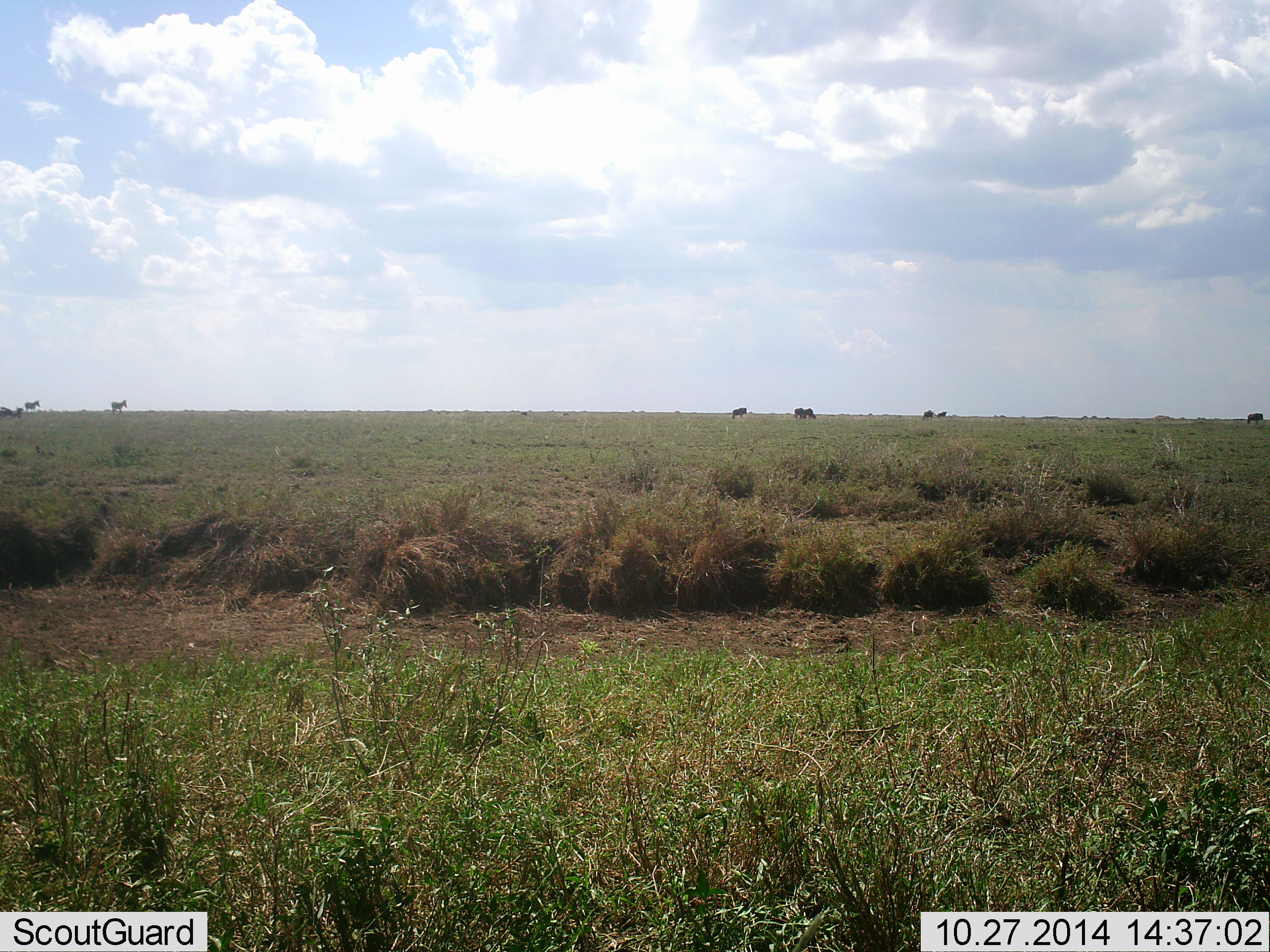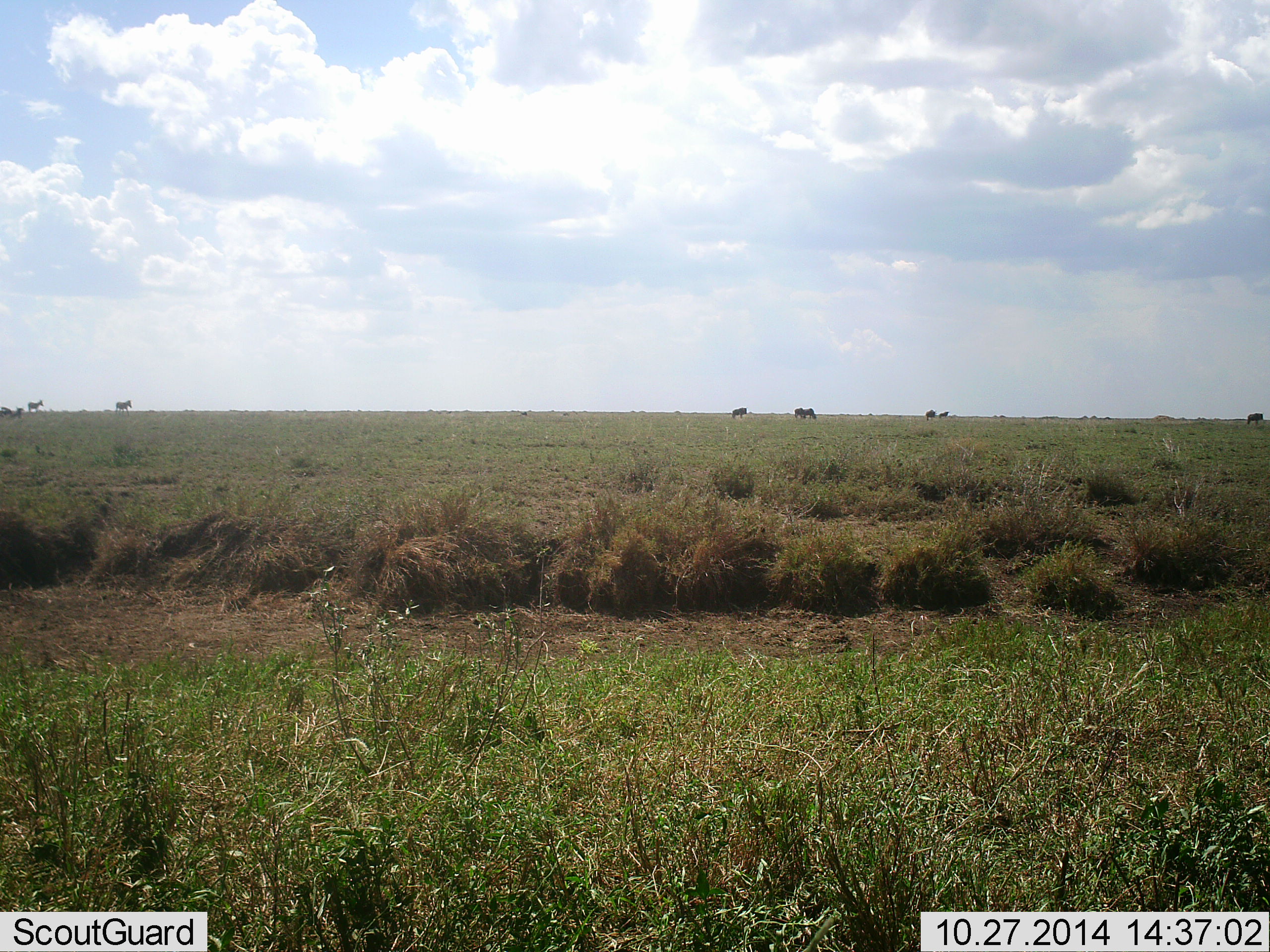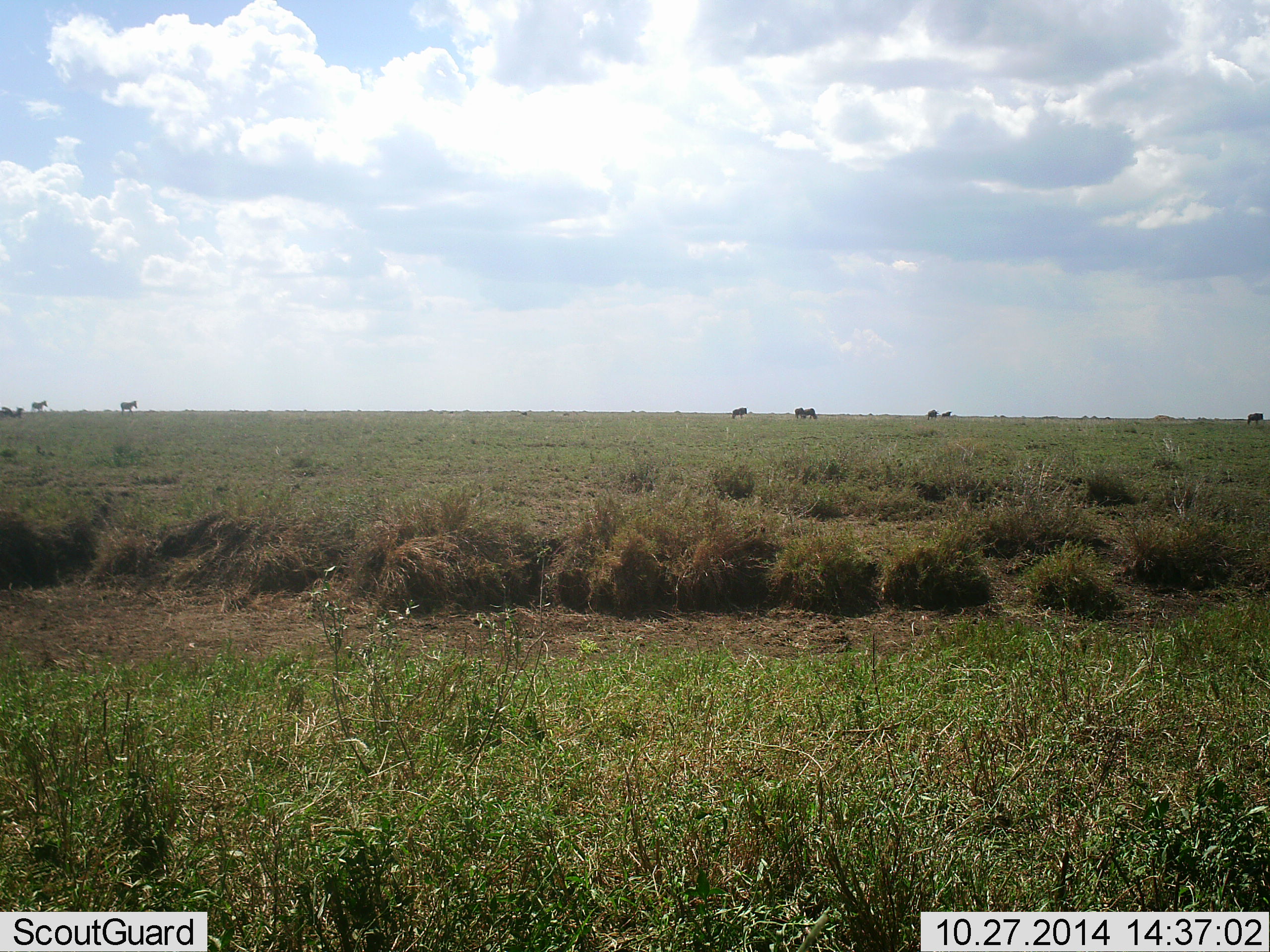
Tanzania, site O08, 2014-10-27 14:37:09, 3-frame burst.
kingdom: Animalia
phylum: Chordata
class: Mammalia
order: Perissodactyla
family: Equidae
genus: Equus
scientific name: Equus quagga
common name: plains zebra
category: zebra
Zebra (plains zebra) (Equus quagga), count 8. Behavior (volunteer vote fractions): standing 30%, resting 0%, moving 90%, interacting 0%. Young present (vote fraction): 0%. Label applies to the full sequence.